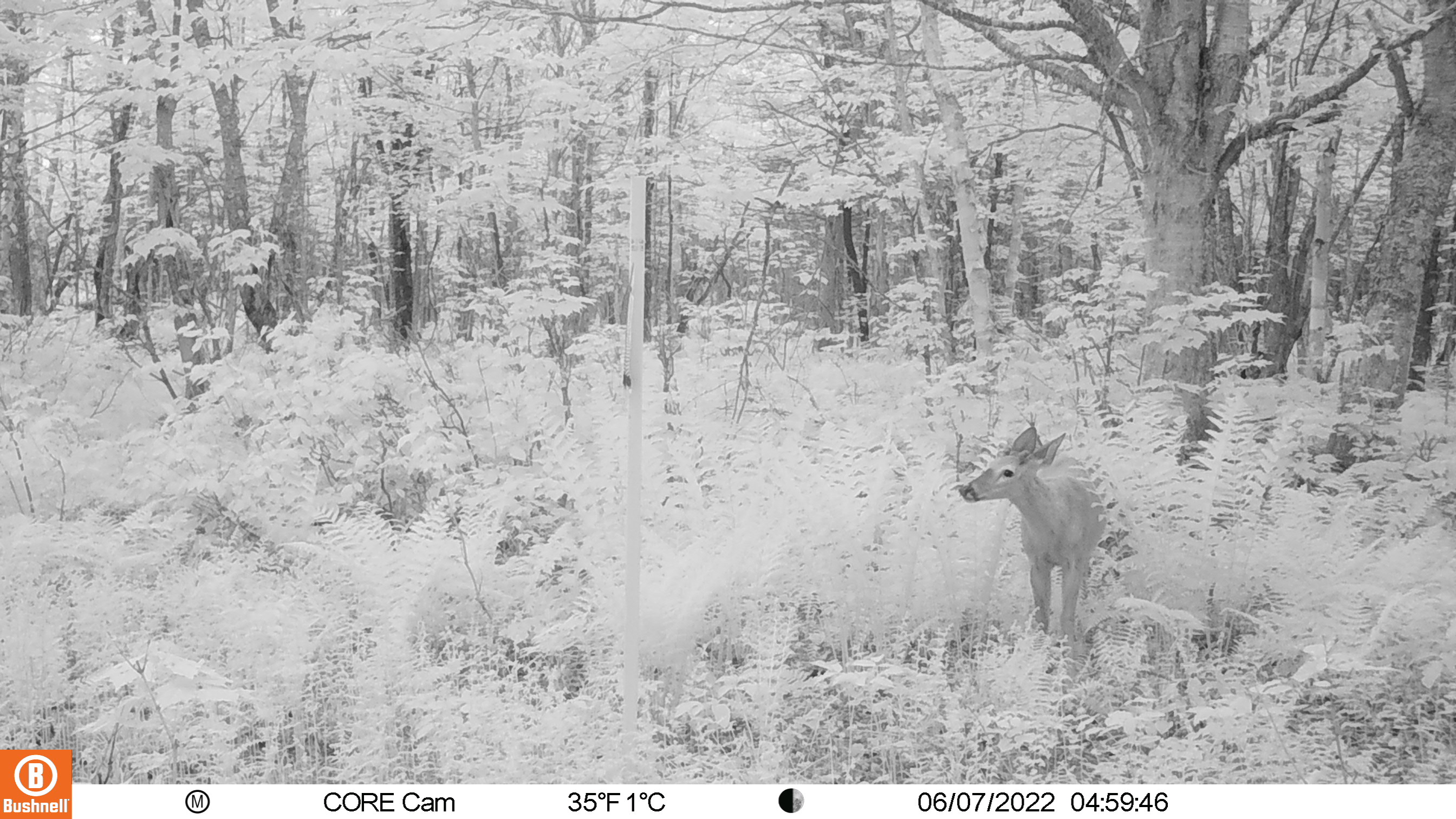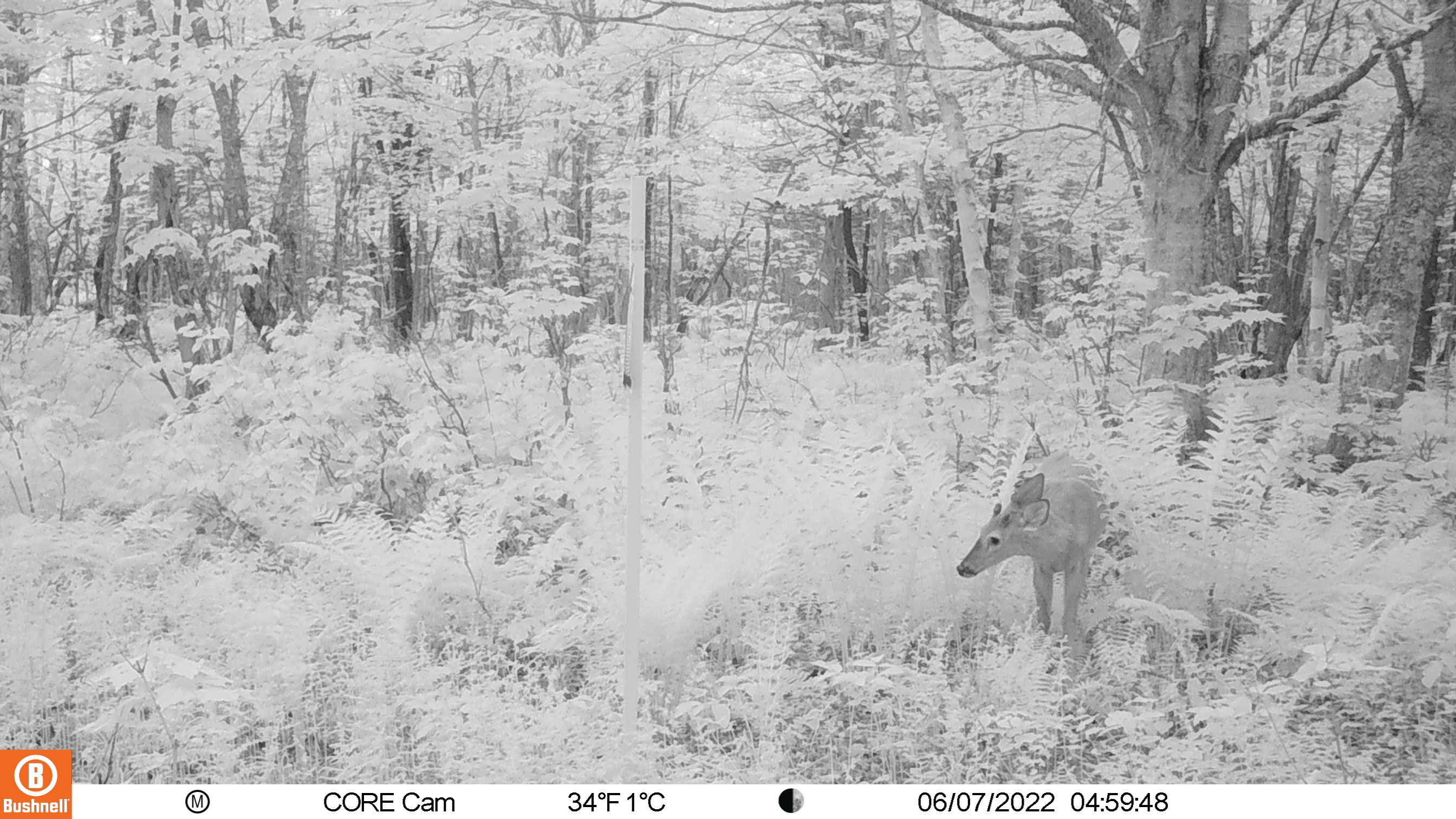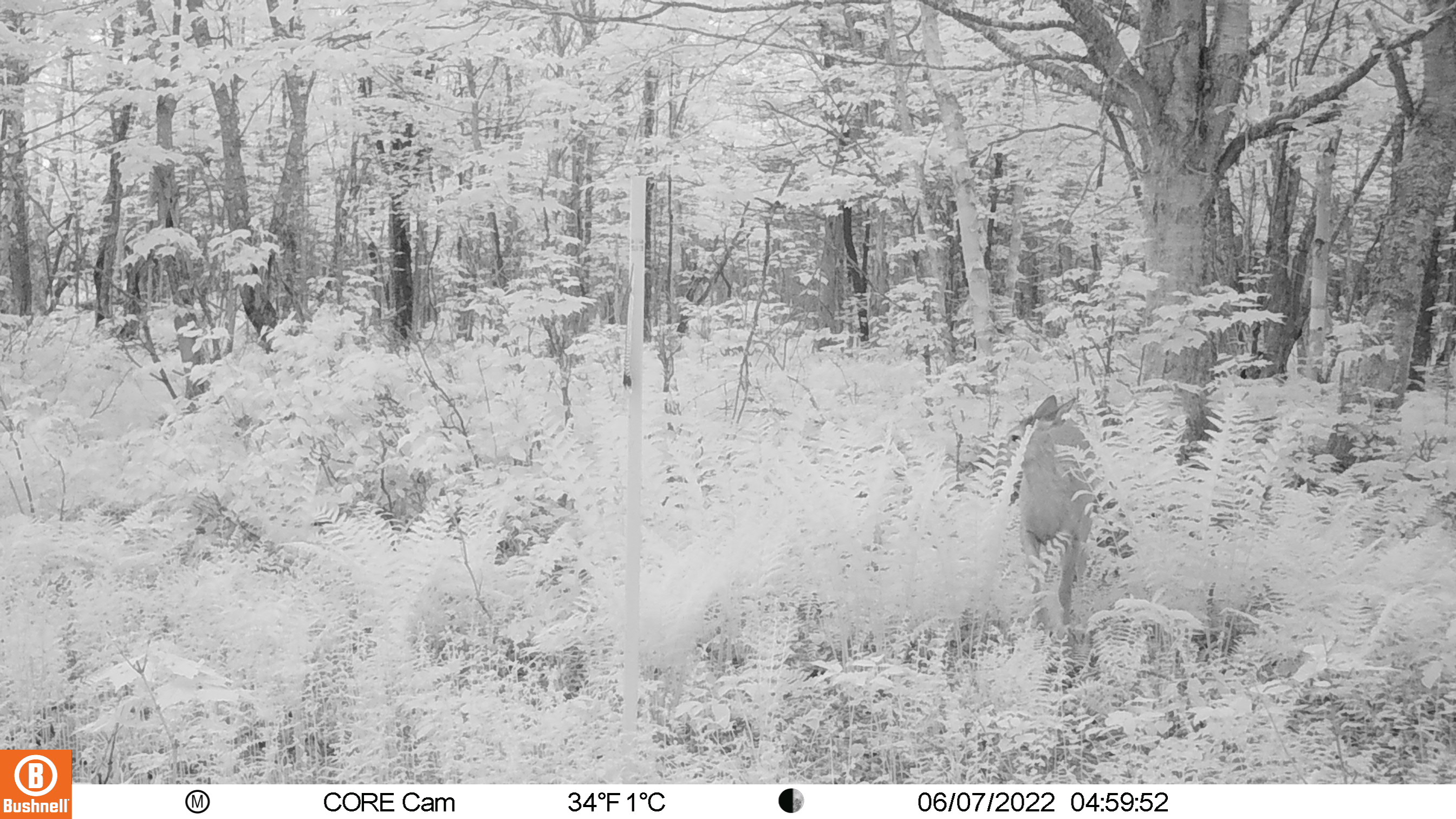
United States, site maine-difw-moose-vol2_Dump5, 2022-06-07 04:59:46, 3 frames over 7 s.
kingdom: Animalia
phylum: Chordata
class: Mammalia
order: Artiodactyla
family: Cervidae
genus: Odocoileus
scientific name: Odocoileus virginianus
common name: white-tailed deer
White-tailed deer (Odocoileus virginianus).